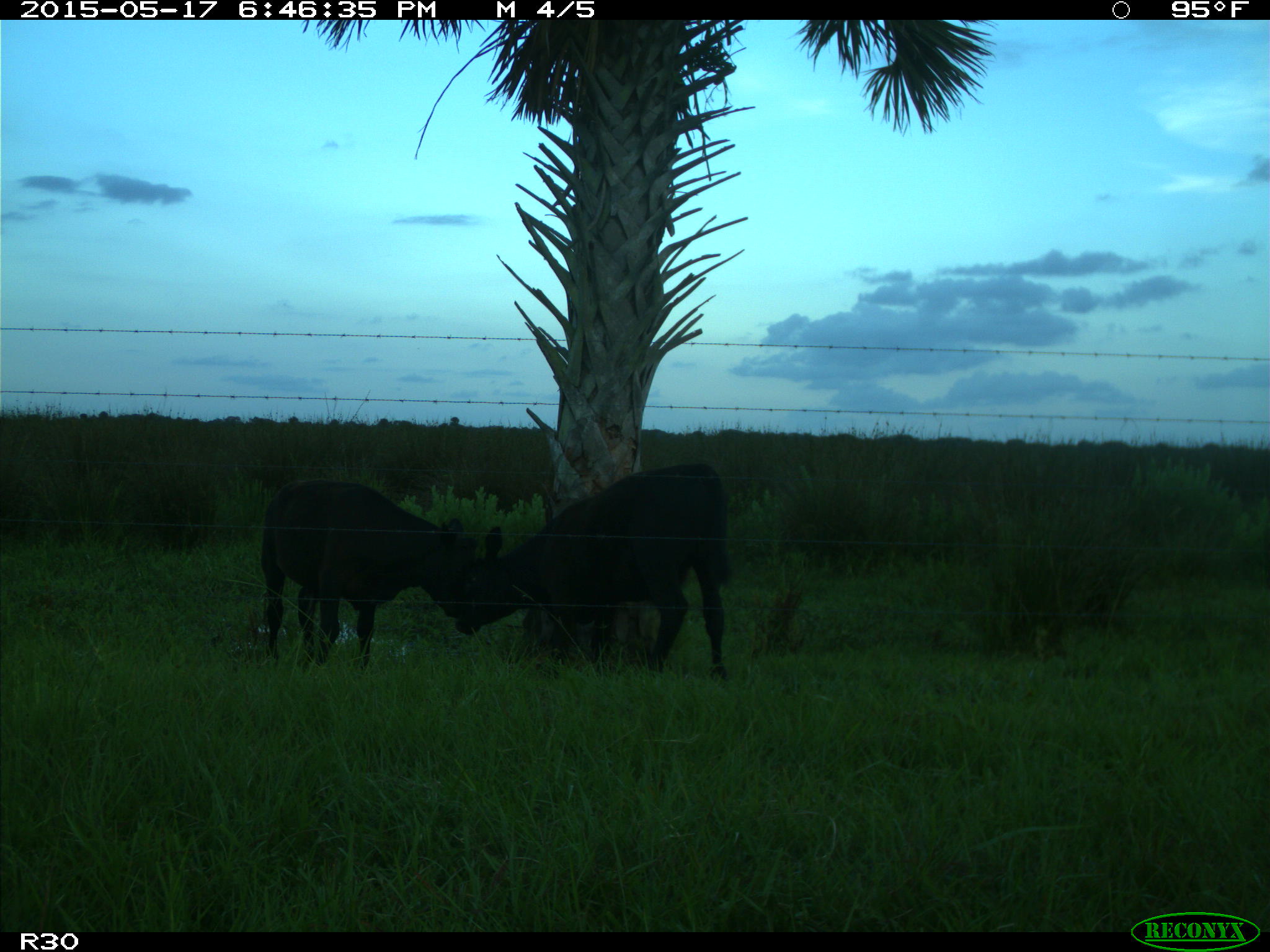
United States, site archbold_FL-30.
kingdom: Animalia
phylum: Chordata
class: Mammalia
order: Artiodactyla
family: Bovidae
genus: Bos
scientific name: Bos taurus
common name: domestic cow